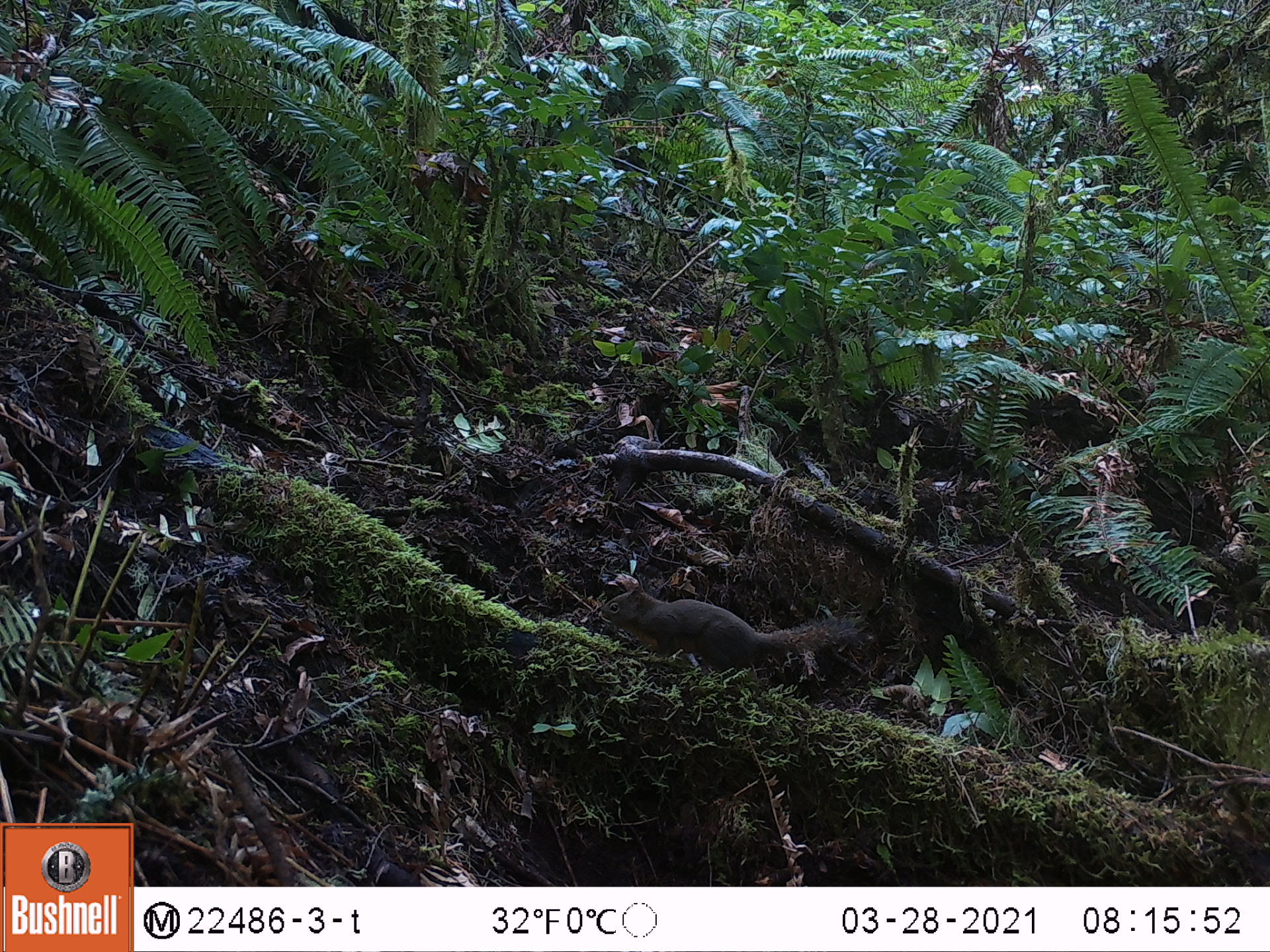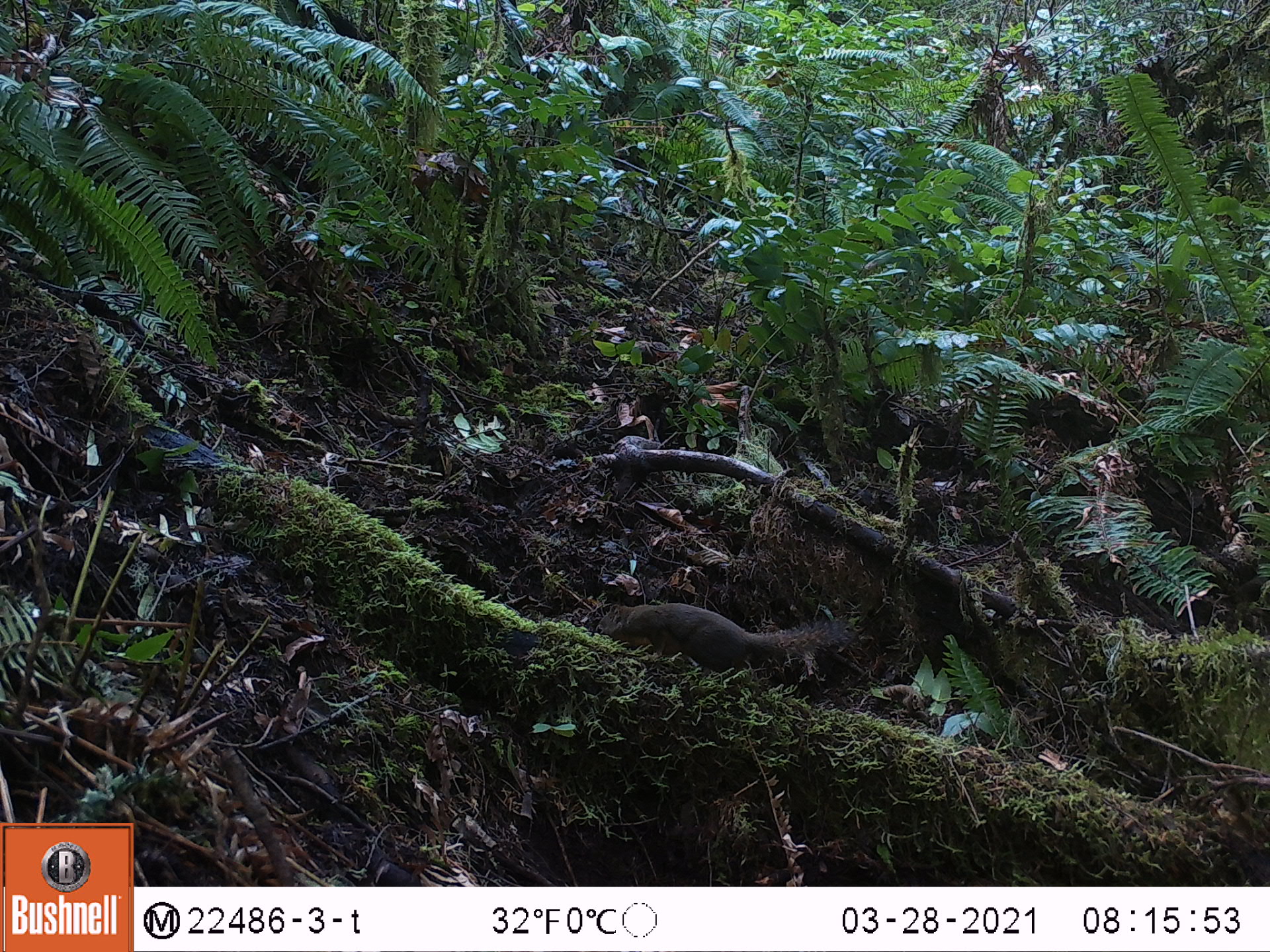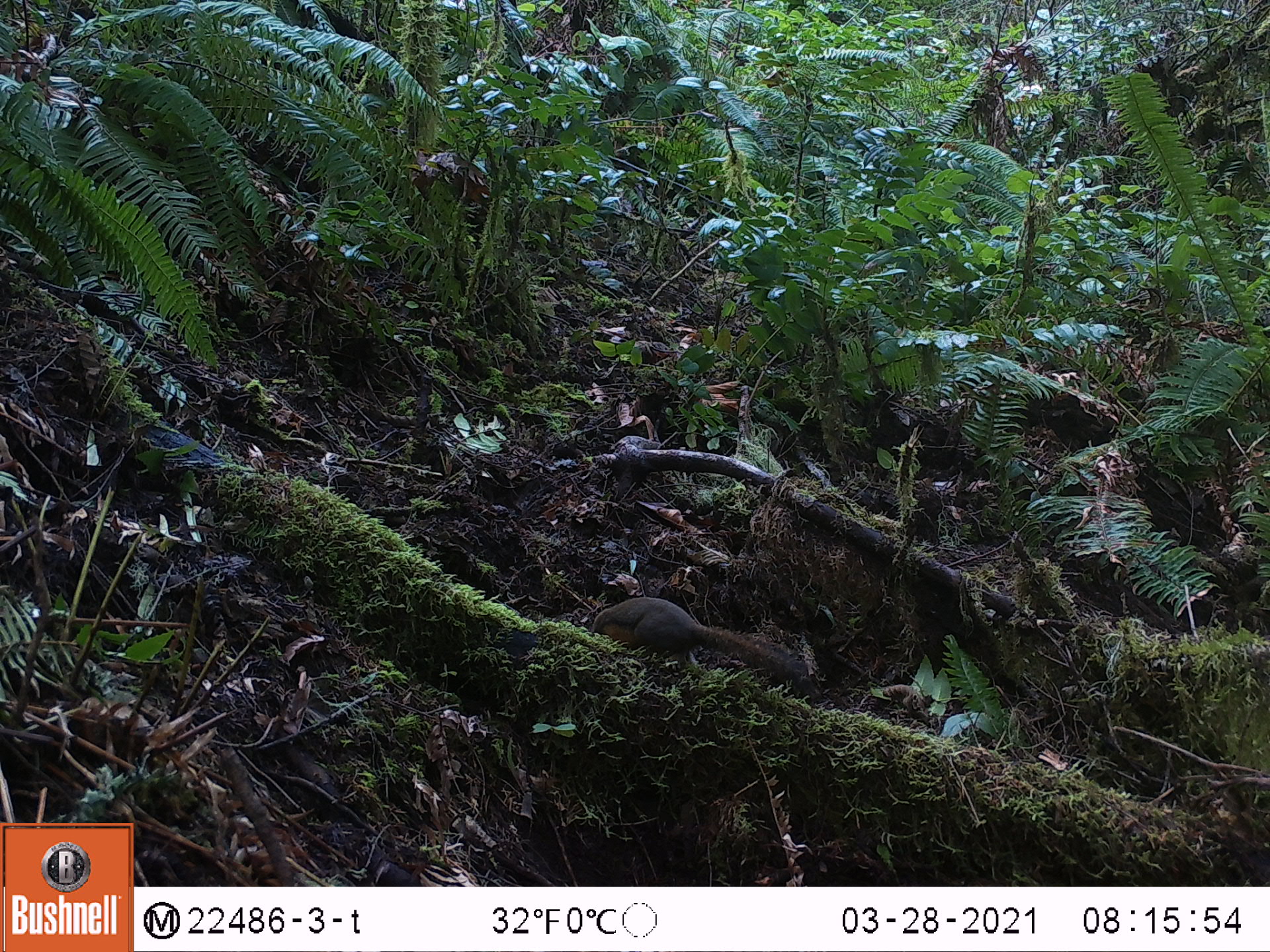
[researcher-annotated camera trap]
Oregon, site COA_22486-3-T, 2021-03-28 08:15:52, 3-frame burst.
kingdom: Animalia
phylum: Chordata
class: Mammalia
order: Rodentia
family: Sciuridae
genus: Tamiasciurus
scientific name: Tamiasciurus douglasii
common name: douglas squirrel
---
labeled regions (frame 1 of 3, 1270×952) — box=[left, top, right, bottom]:
douglas squirrel: box=[601, 575, 856, 677]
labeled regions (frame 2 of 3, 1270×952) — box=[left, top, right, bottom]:
douglas squirrel: box=[590, 595, 853, 685]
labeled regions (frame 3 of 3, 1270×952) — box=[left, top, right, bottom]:
douglas squirrel: box=[574, 582, 817, 690]